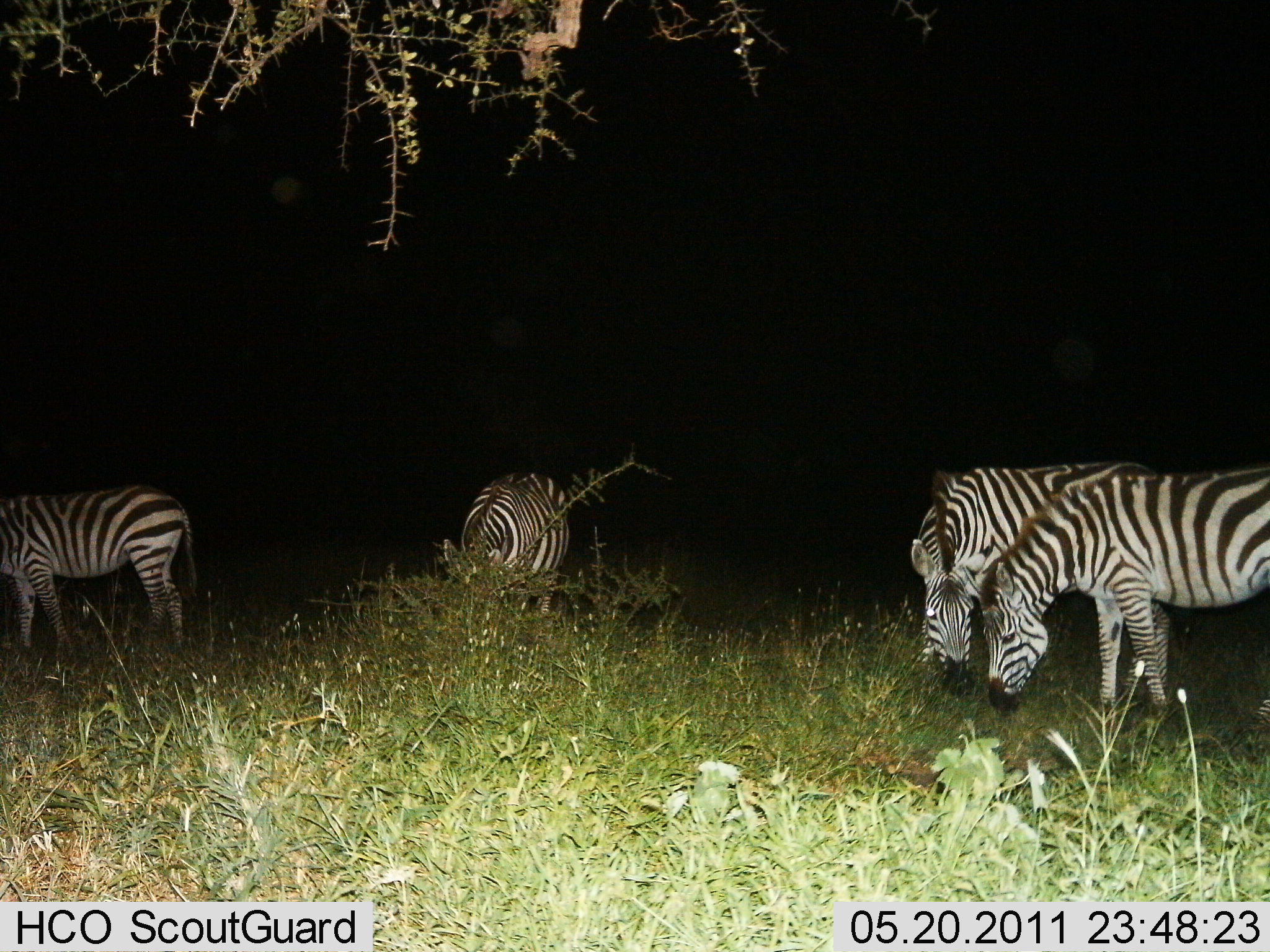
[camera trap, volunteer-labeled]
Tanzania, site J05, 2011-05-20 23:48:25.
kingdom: Animalia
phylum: Chordata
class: Mammalia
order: Perissodactyla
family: Equidae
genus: Equus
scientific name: Equus quagga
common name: plains zebra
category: zebra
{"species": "zebra (plains zebra) (Equus quagga)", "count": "4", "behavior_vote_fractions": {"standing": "23%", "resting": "0%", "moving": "0%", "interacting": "0%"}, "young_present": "0%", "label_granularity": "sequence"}